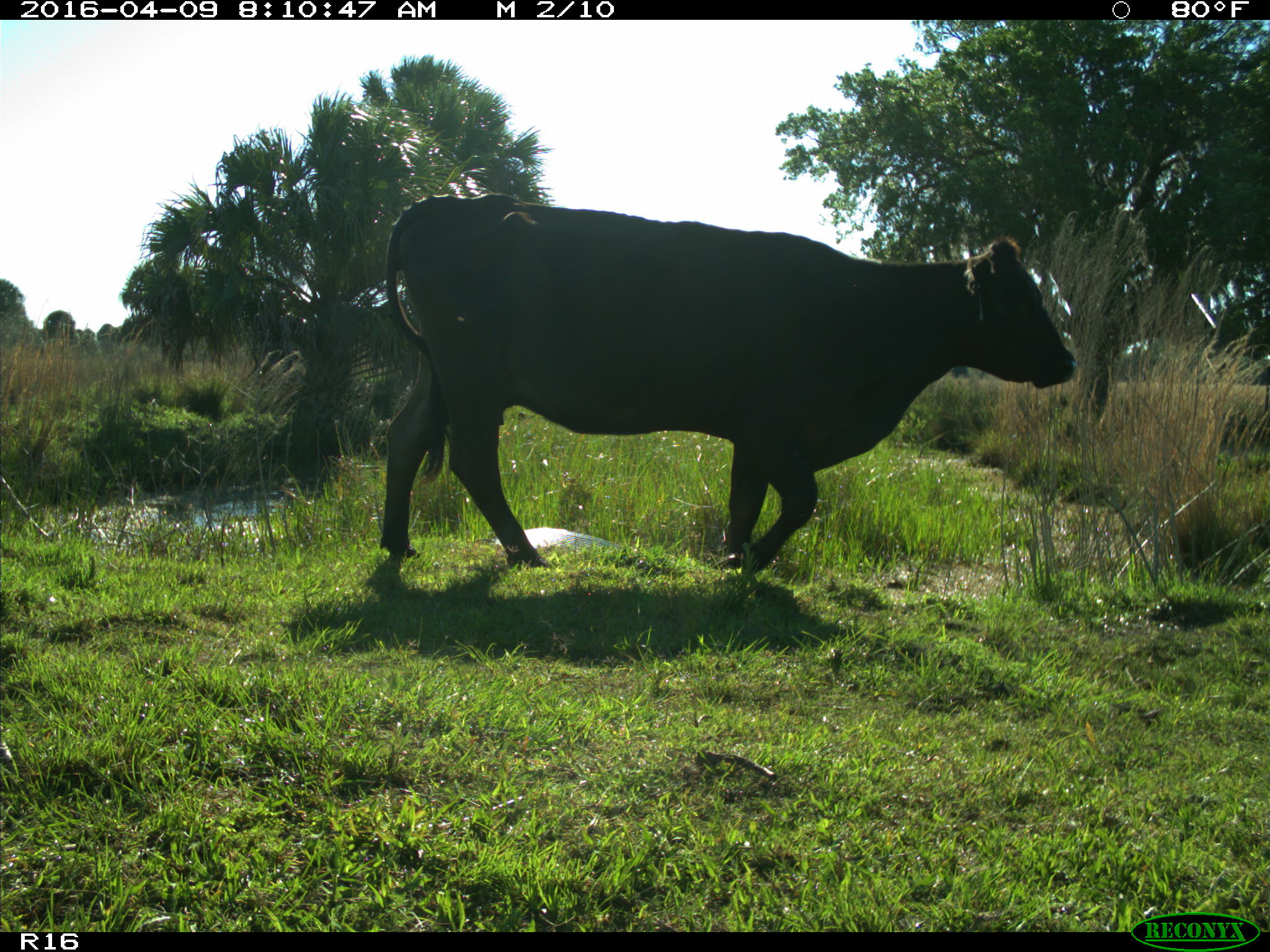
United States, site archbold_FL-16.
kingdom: Animalia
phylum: Chordata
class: Mammalia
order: Artiodactyla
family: Bovidae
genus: Bos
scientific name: Bos taurus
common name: domestic cow